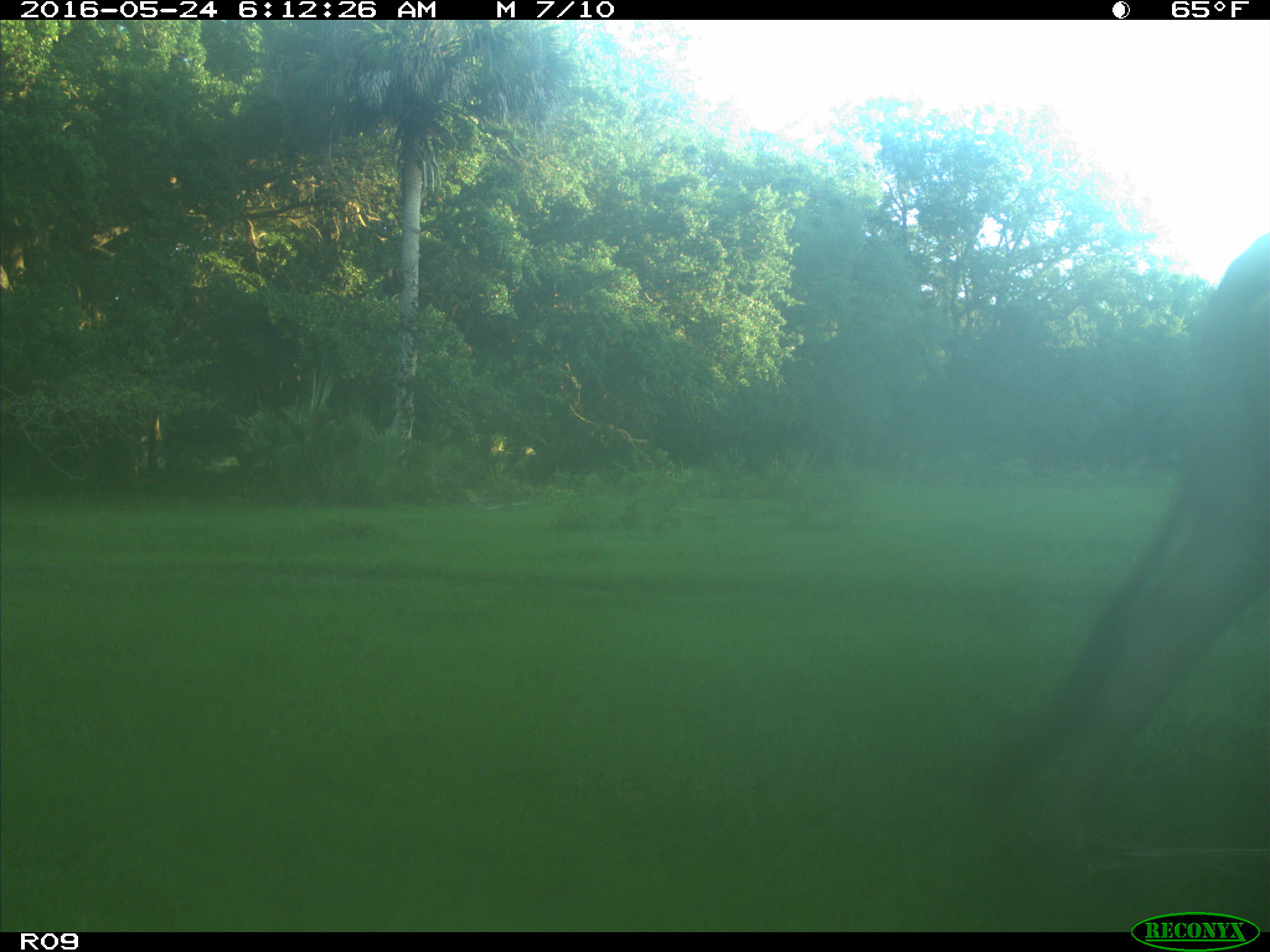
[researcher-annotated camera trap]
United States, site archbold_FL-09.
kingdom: Animalia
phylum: Chordata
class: Mammalia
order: Artiodactyla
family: Bovidae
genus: Bos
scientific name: Bos taurus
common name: domestic cow